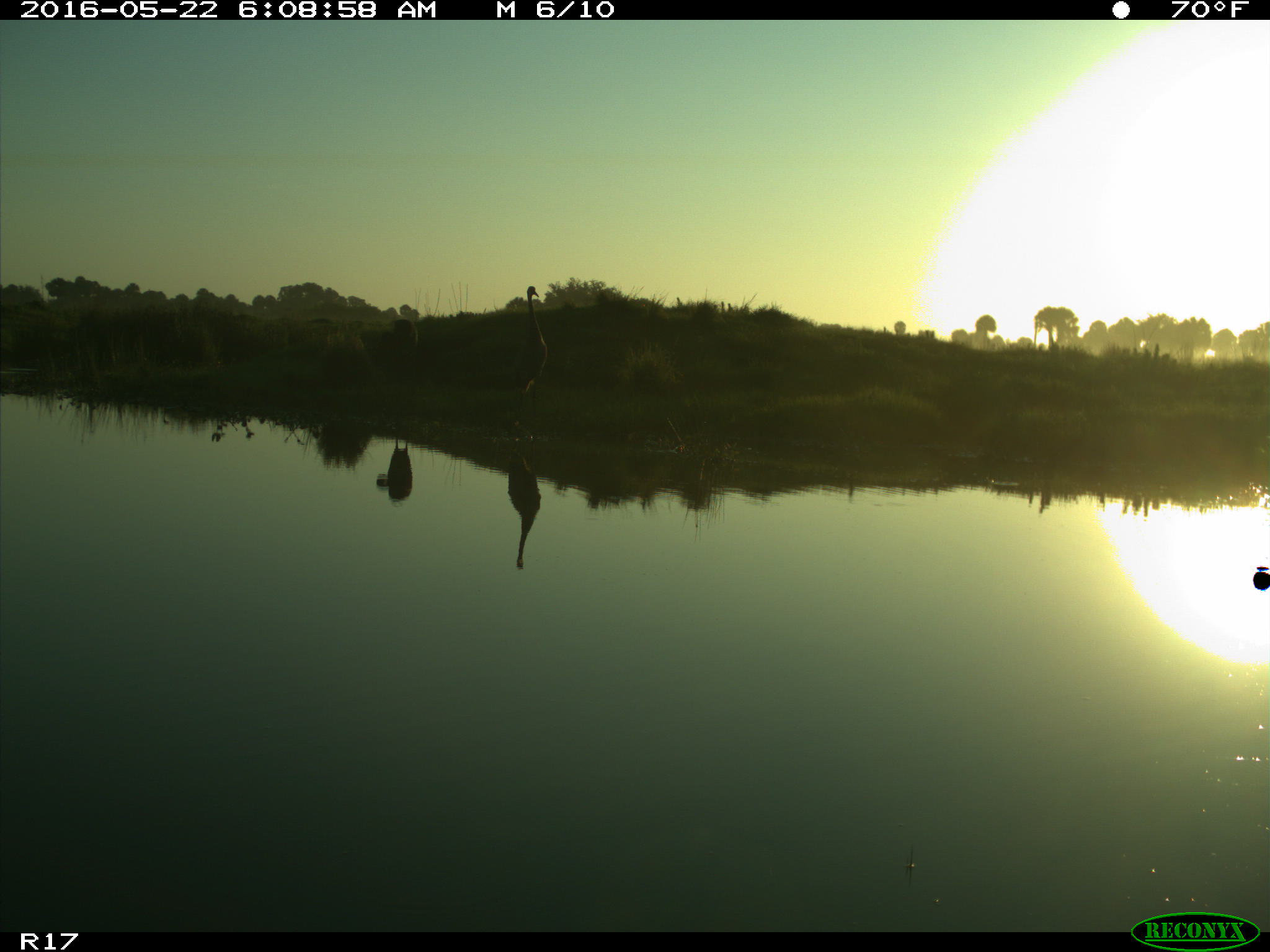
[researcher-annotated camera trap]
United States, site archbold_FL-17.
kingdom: Animalia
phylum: Chordata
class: Mammalia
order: Artiodactyla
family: Bovidae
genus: Bos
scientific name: Bos taurus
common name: domestic cow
Bos taurus (domestic cow).